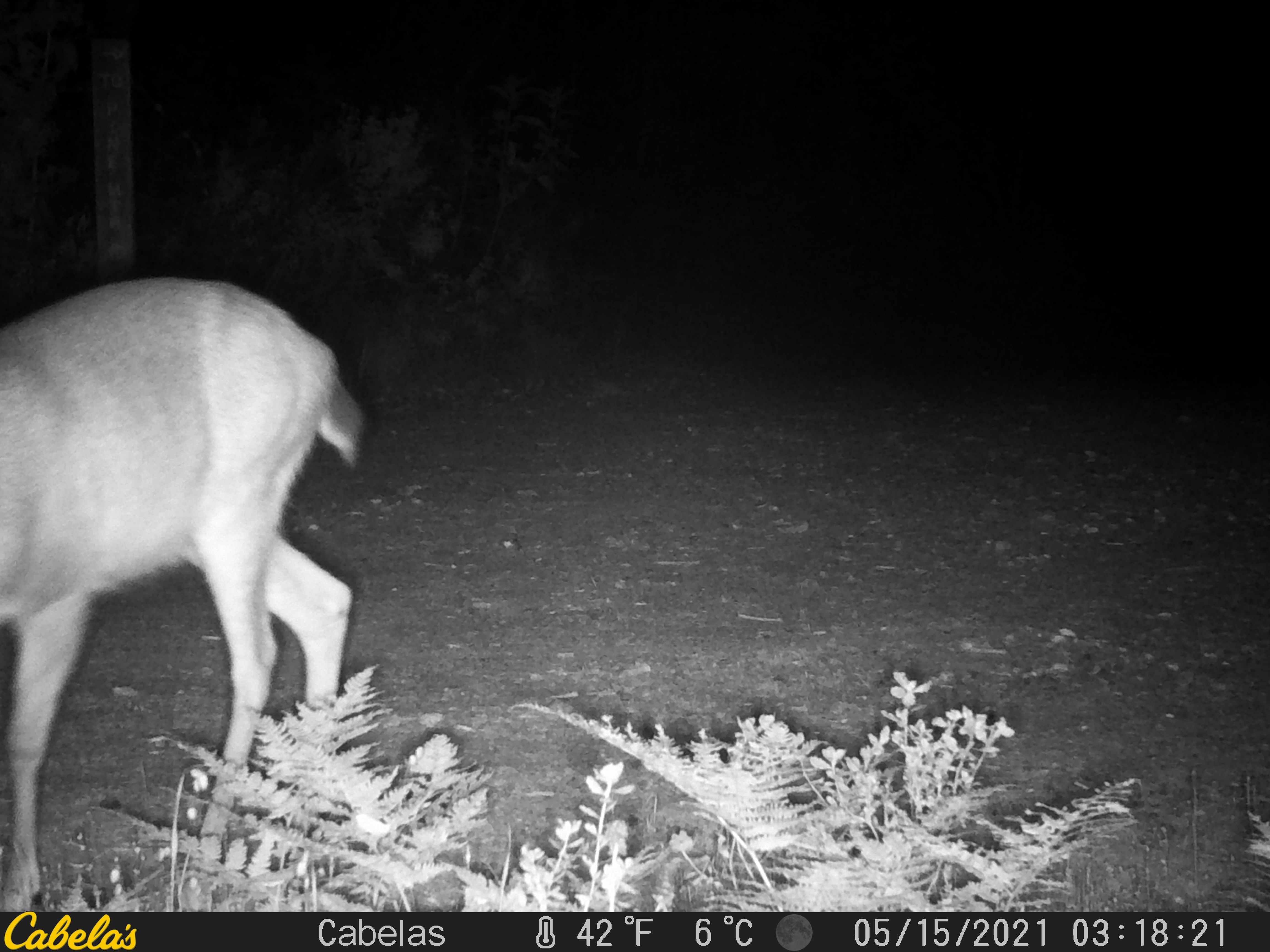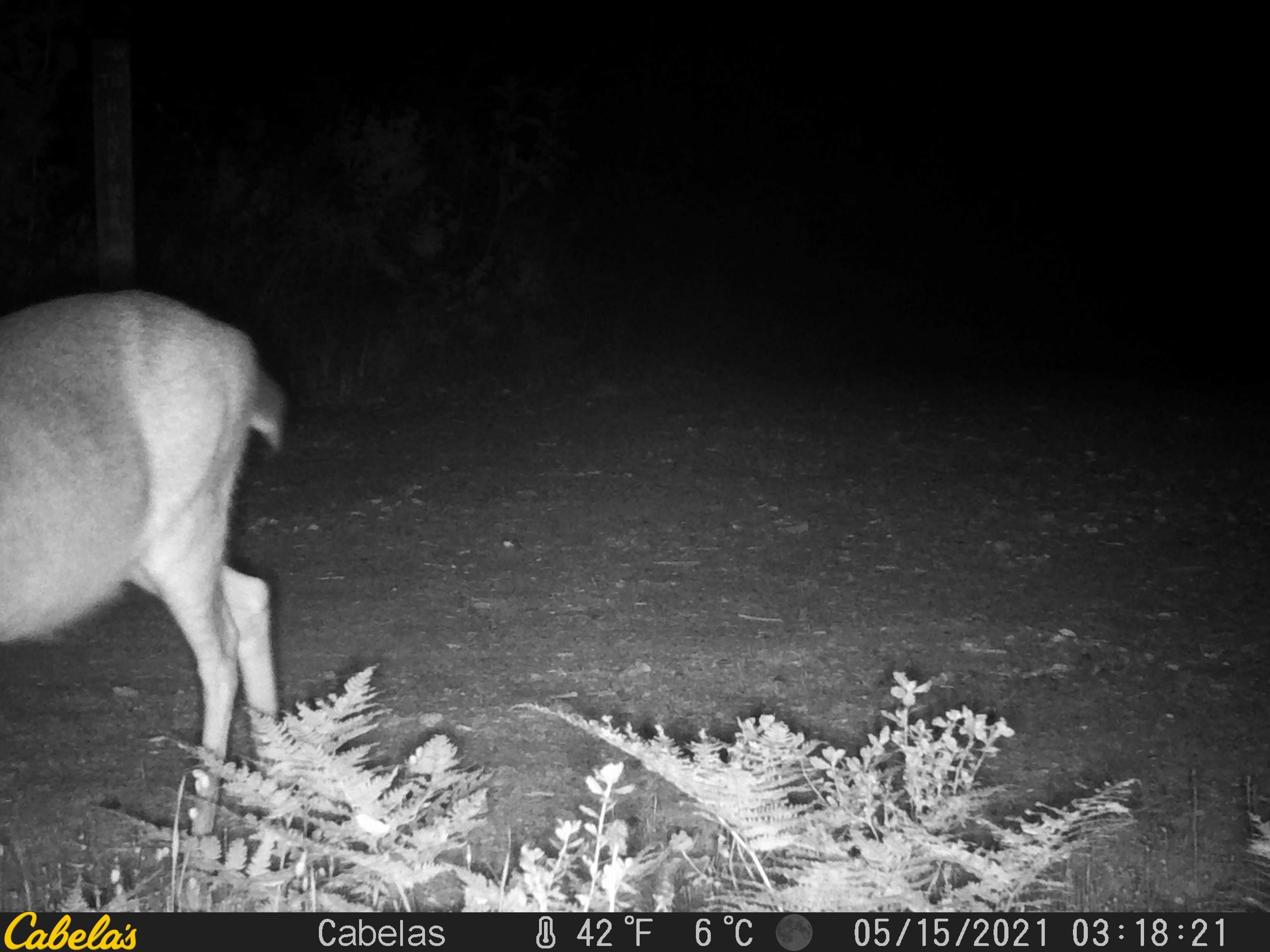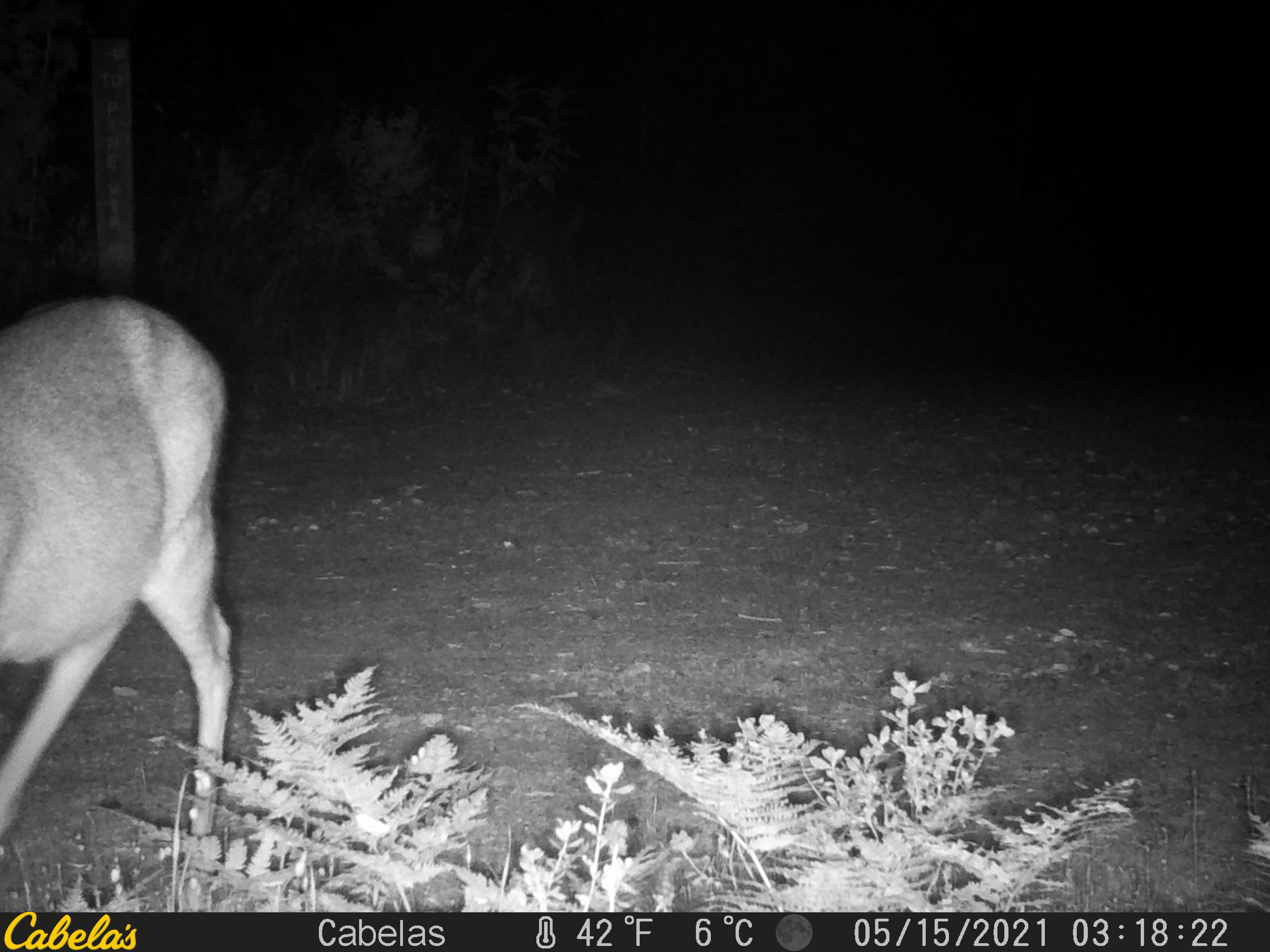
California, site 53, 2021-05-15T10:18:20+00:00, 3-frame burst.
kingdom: Animalia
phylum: Chordata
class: Mammalia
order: Artiodactyla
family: Cervidae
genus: Odocoileus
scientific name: Odocoileus hemionus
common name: mule deer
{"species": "mule deer (Odocoileus hemionus)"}